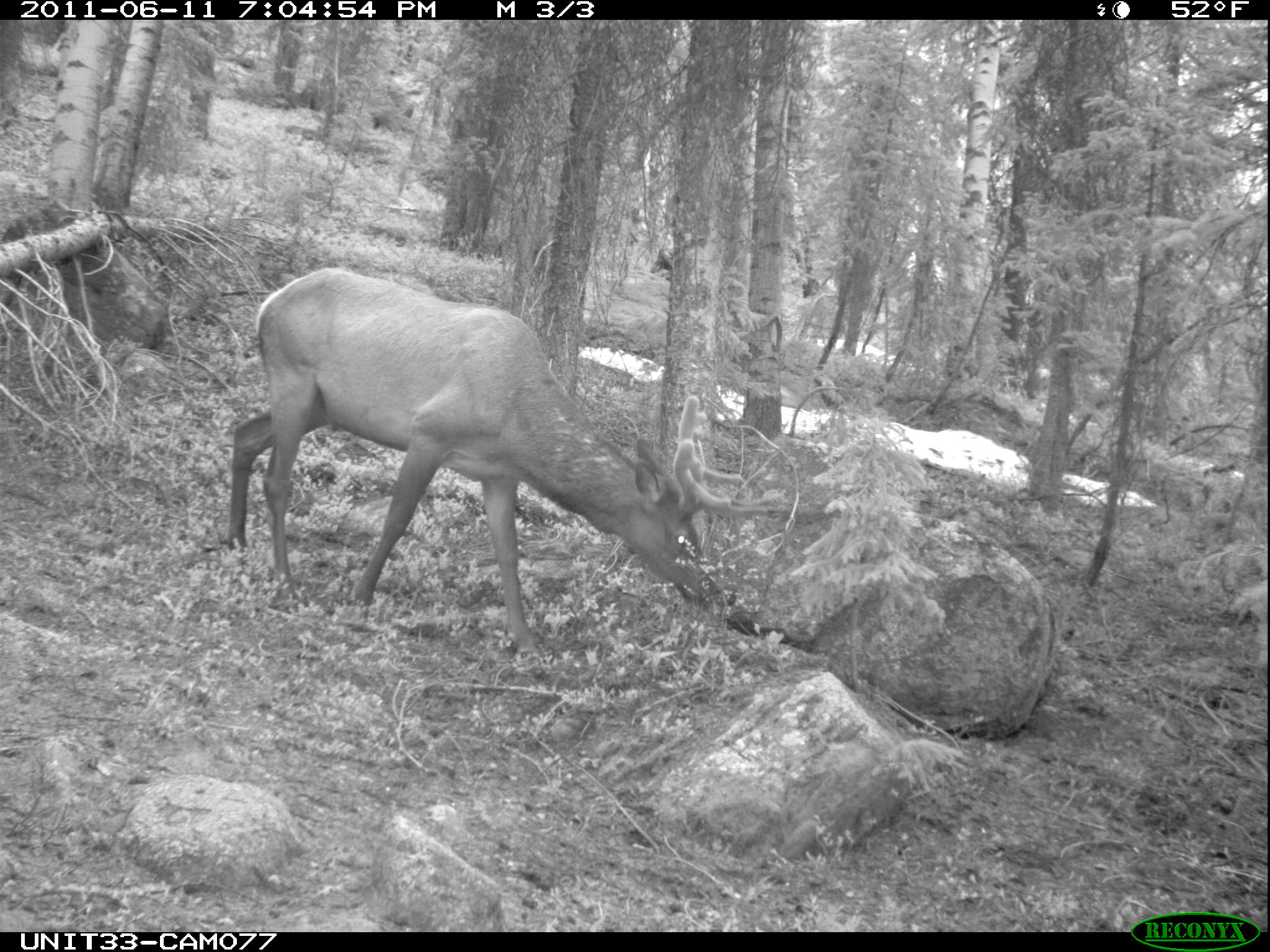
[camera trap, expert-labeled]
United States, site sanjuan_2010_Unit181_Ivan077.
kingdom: Animalia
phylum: Chordata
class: Mammalia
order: Artiodactyla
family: Cervidae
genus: Cervus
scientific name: Cervus elaphus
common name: red deer